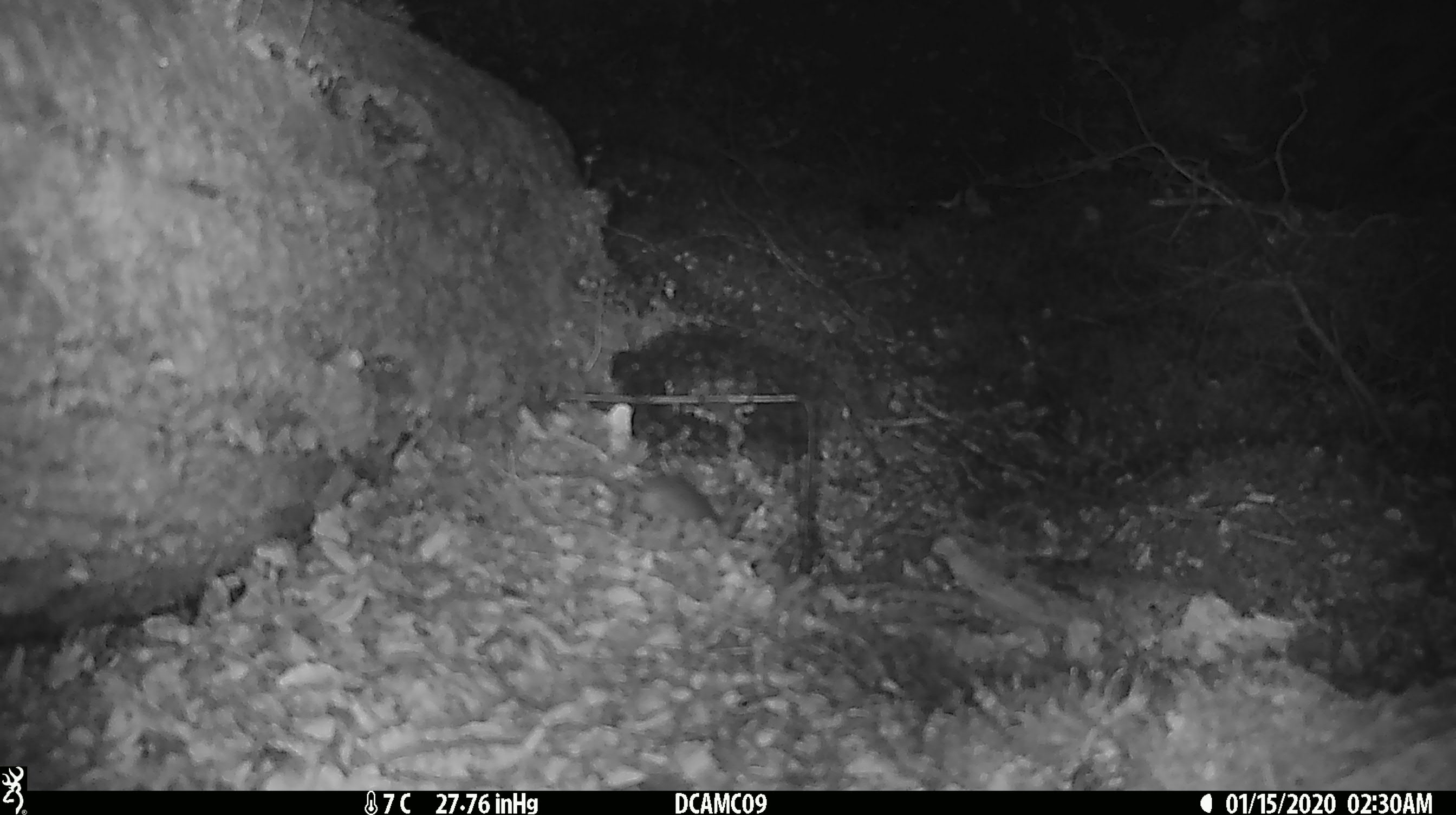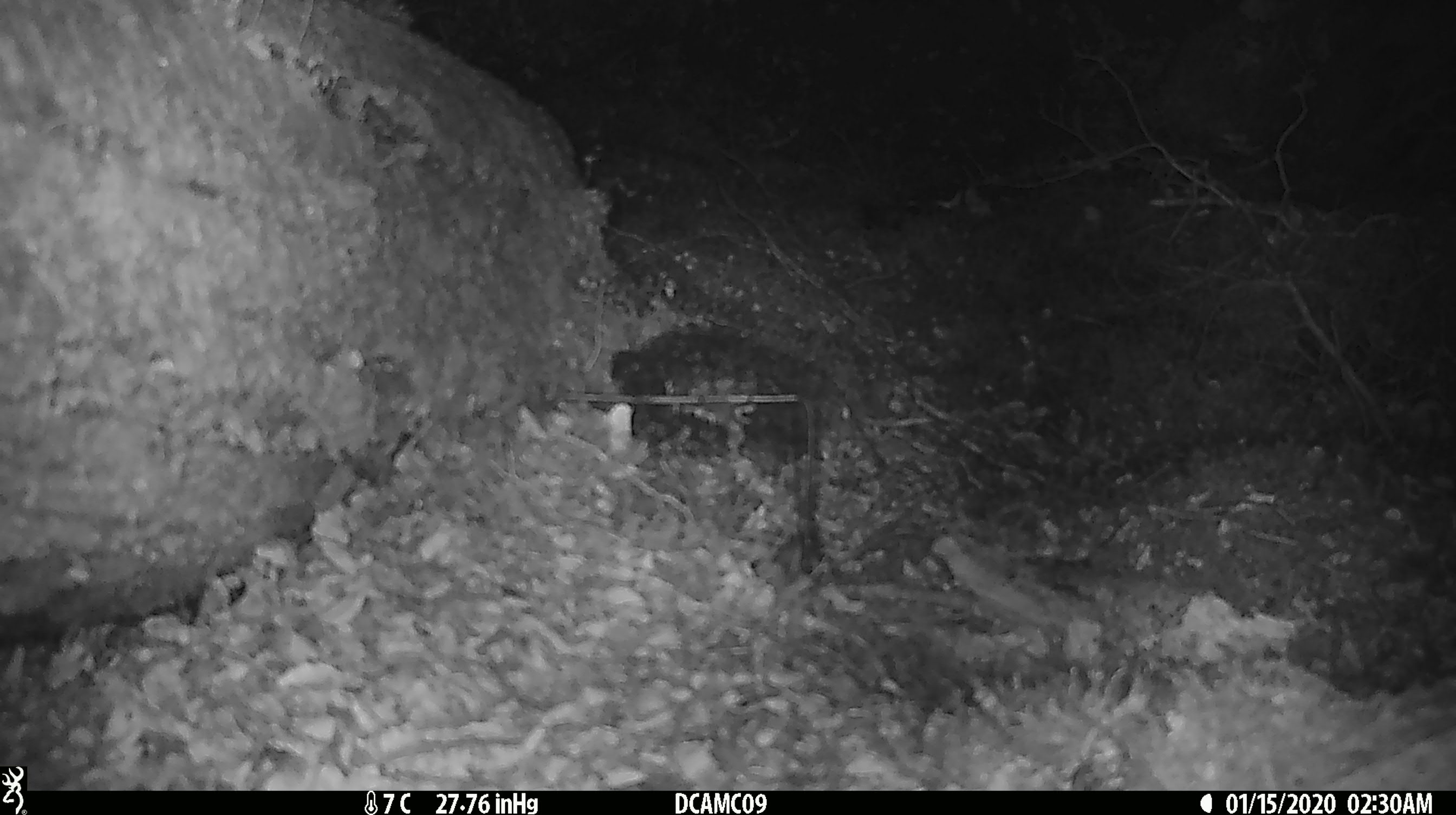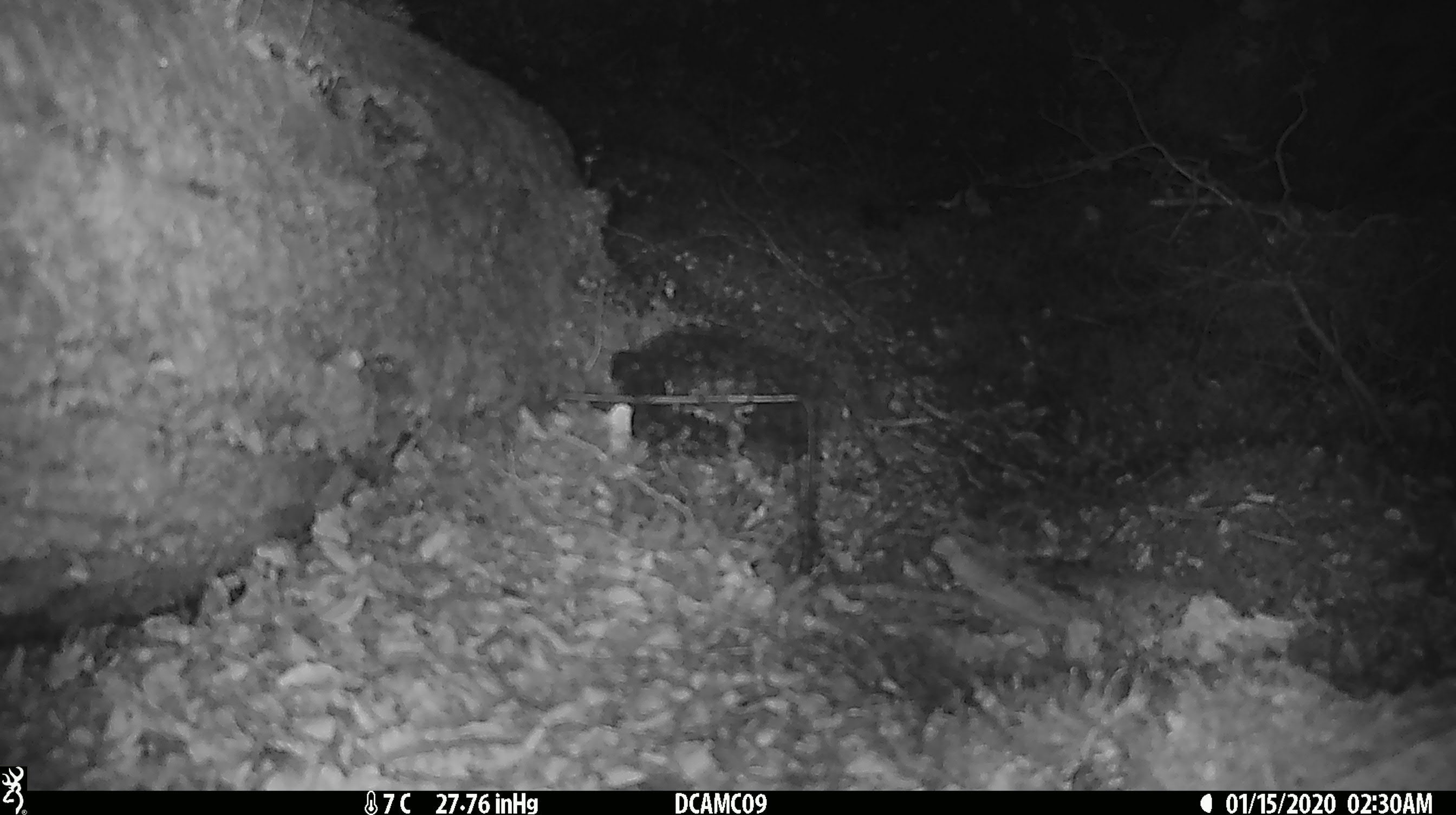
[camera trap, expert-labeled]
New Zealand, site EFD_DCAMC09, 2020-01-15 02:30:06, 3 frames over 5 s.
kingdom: Animalia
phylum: Chordata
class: Mammalia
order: Rodentia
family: Muridae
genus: Mus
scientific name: Mus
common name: mouse